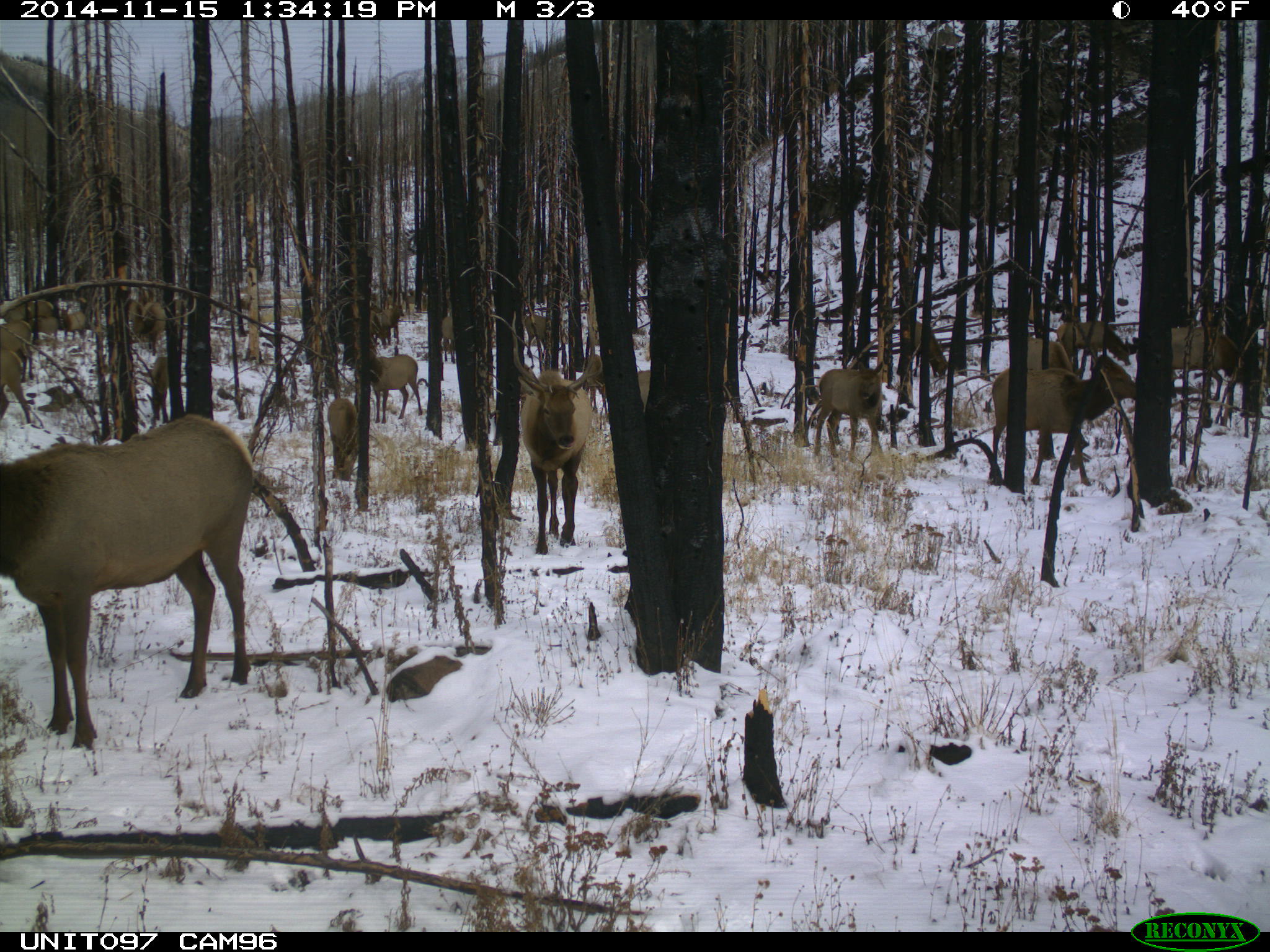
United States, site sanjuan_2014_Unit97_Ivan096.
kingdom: Animalia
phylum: Chordata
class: Mammalia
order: Artiodactyla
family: Cervidae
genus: Cervus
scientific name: Cervus elaphus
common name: red deer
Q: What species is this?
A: Cervus elaphus (red deer).